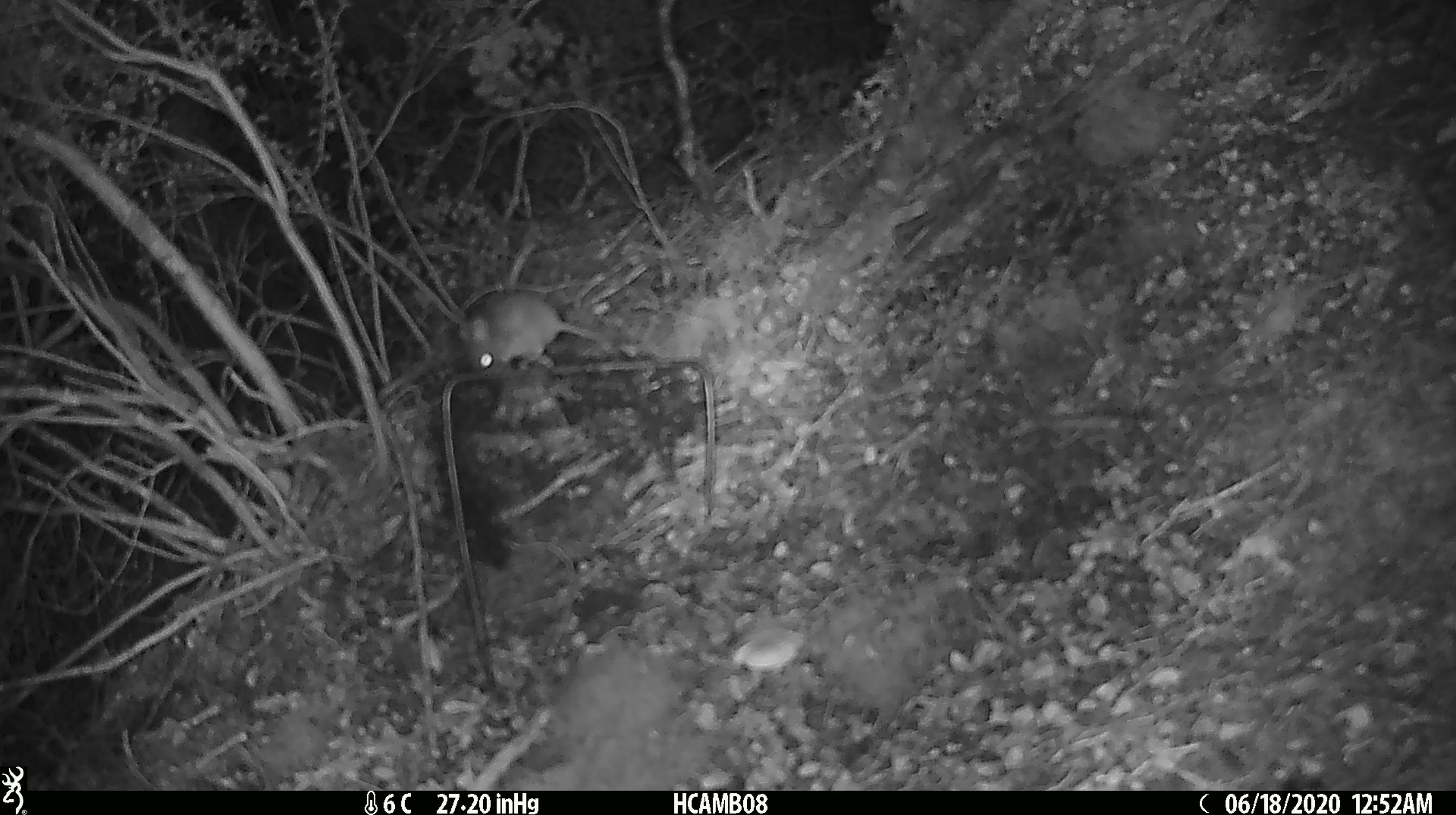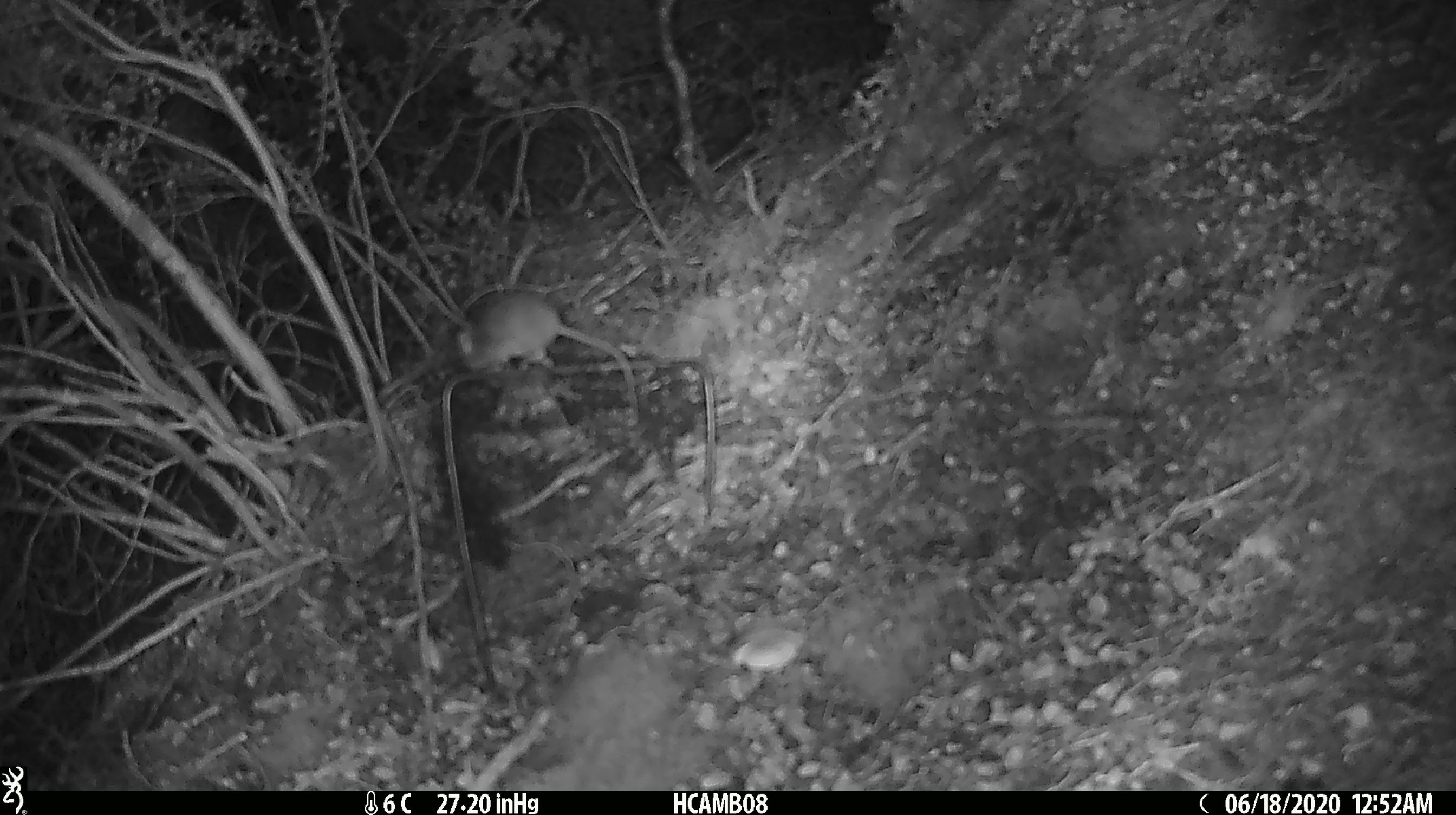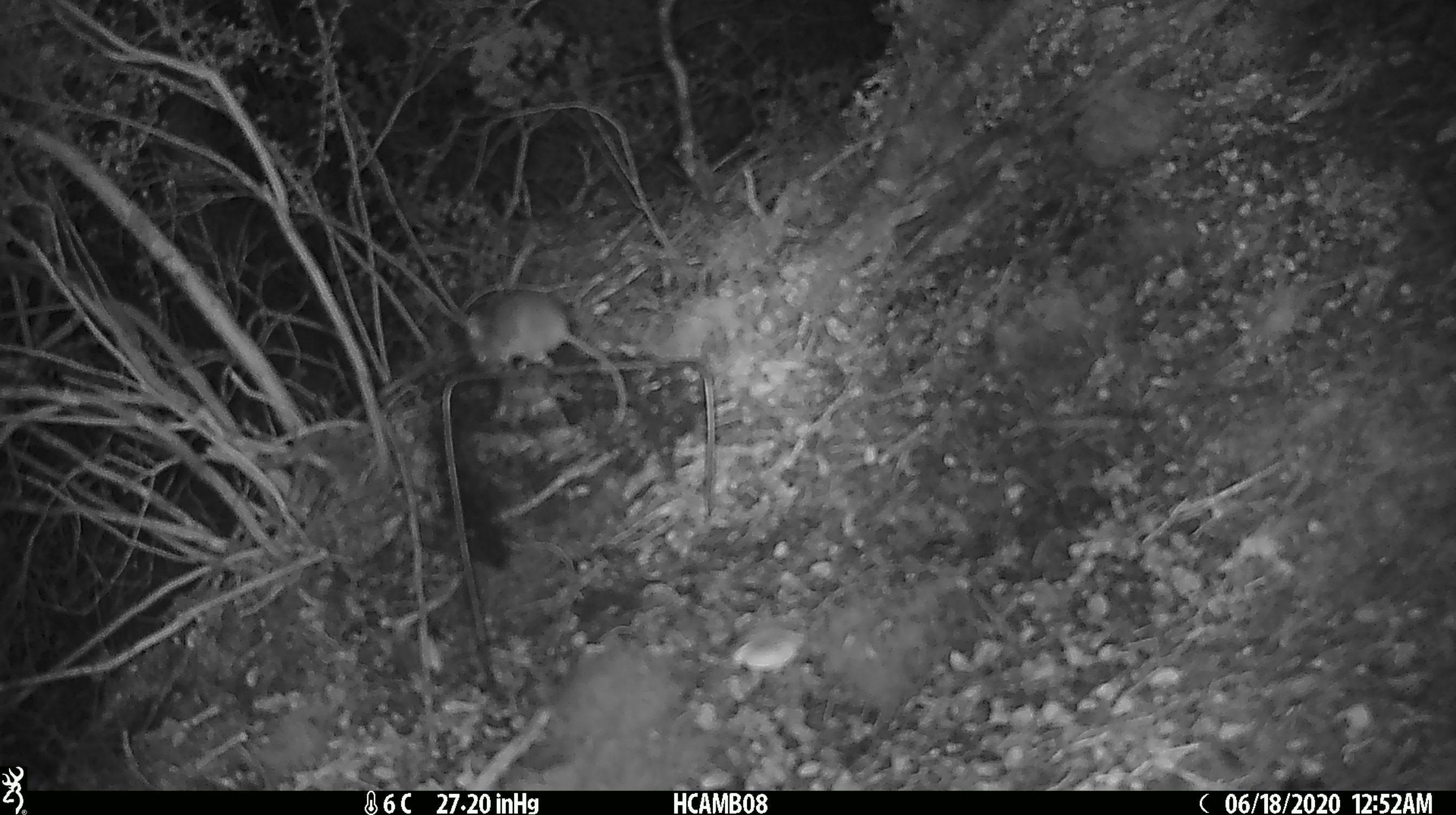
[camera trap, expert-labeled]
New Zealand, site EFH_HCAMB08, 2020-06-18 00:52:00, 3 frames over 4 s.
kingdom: Animalia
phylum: Chordata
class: Mammalia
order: Rodentia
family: Muridae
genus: Mus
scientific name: Mus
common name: mouse